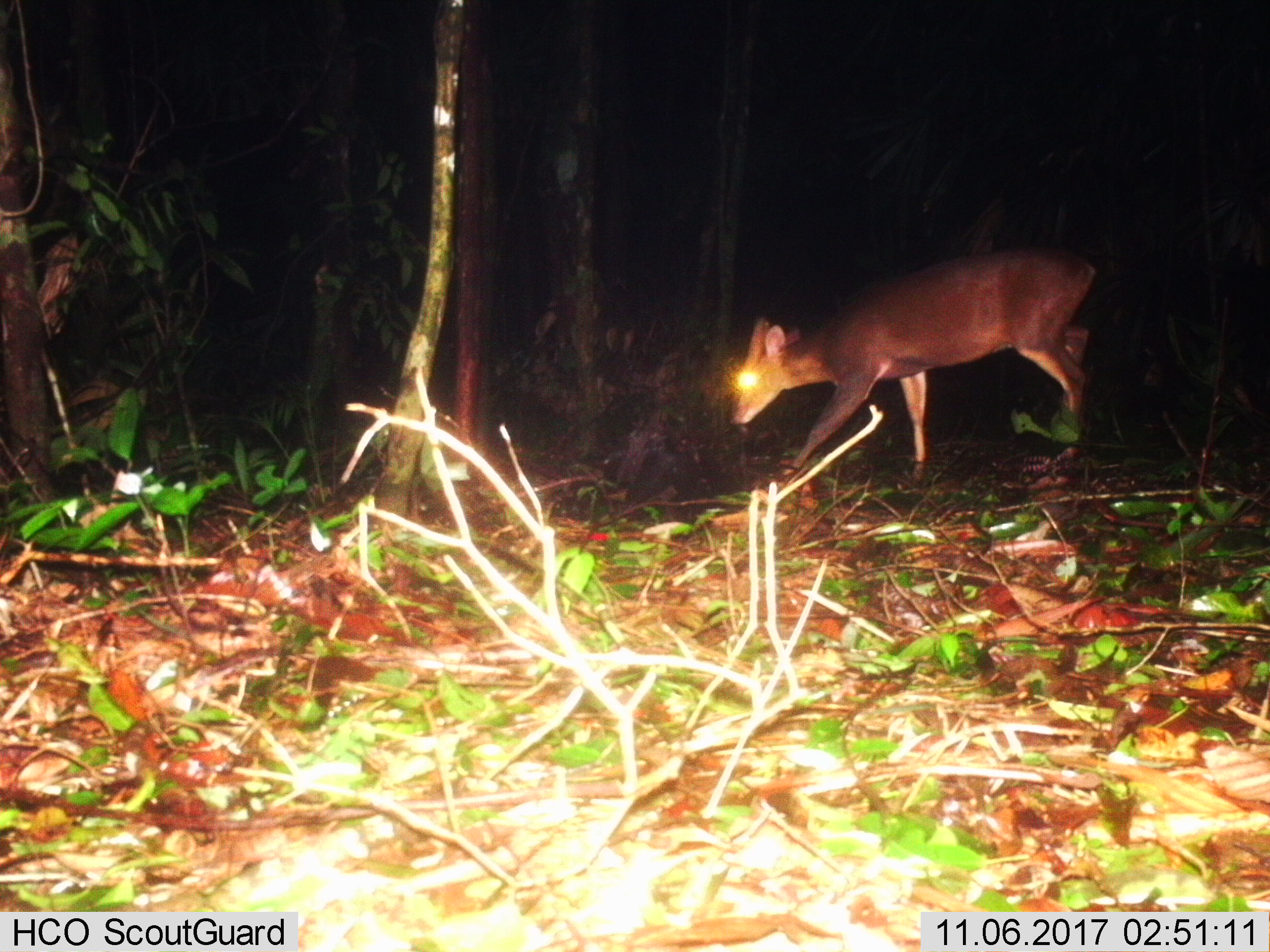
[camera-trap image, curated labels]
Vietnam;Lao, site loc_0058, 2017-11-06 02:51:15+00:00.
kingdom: Animalia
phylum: Chordata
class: Mammalia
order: Artiodactyla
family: Cervidae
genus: Muntiacus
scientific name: Muntiacus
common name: muntjacs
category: unidentified muntjac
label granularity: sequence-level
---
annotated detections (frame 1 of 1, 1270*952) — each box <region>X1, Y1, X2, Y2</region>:
unidentified muntjac: <region>724, 245, 1097, 498</region>